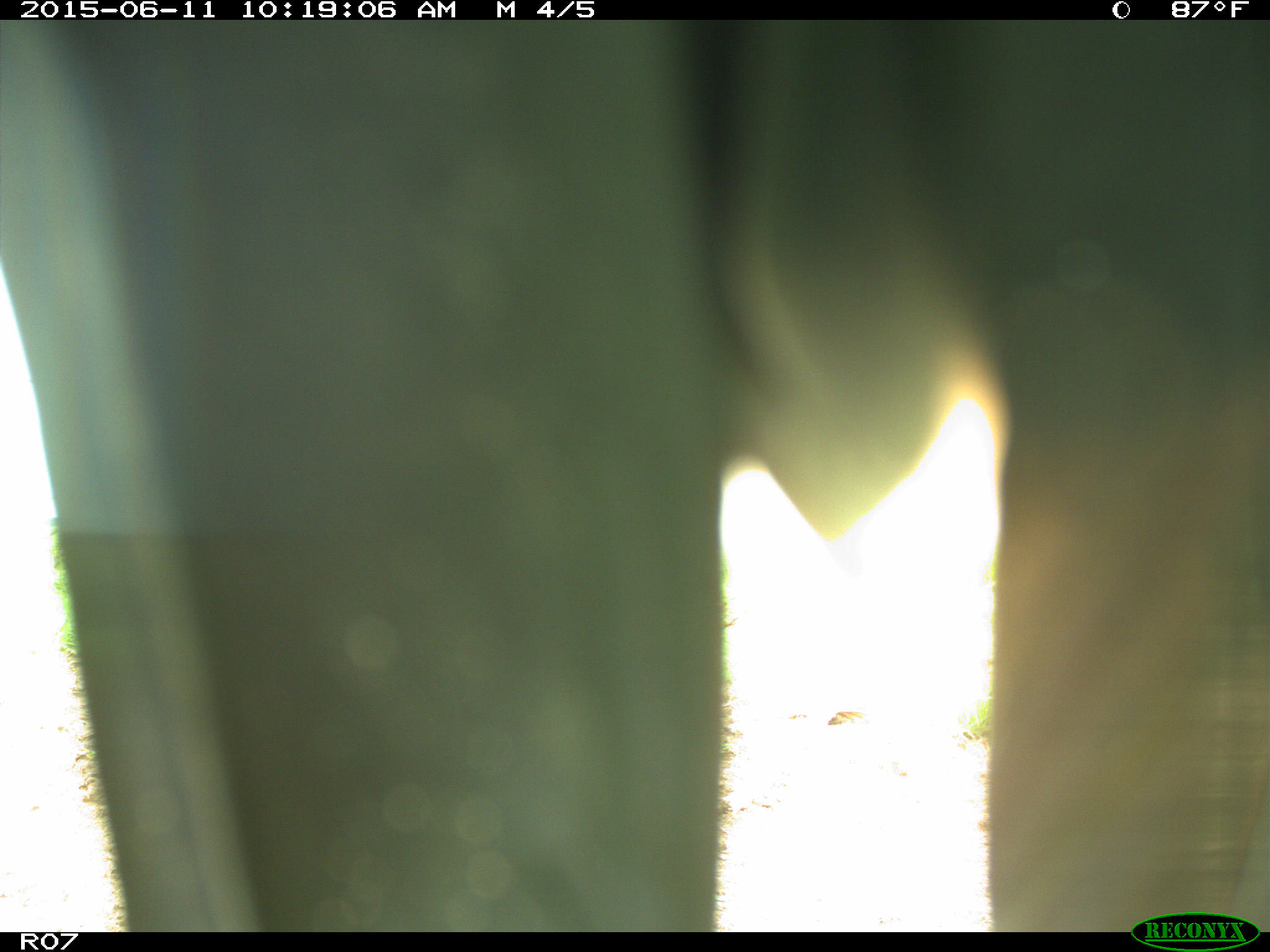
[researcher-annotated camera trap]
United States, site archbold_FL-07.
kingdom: Animalia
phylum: Chordata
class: Mammalia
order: Artiodactyla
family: Bovidae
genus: Bos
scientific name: Bos taurus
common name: domestic cow